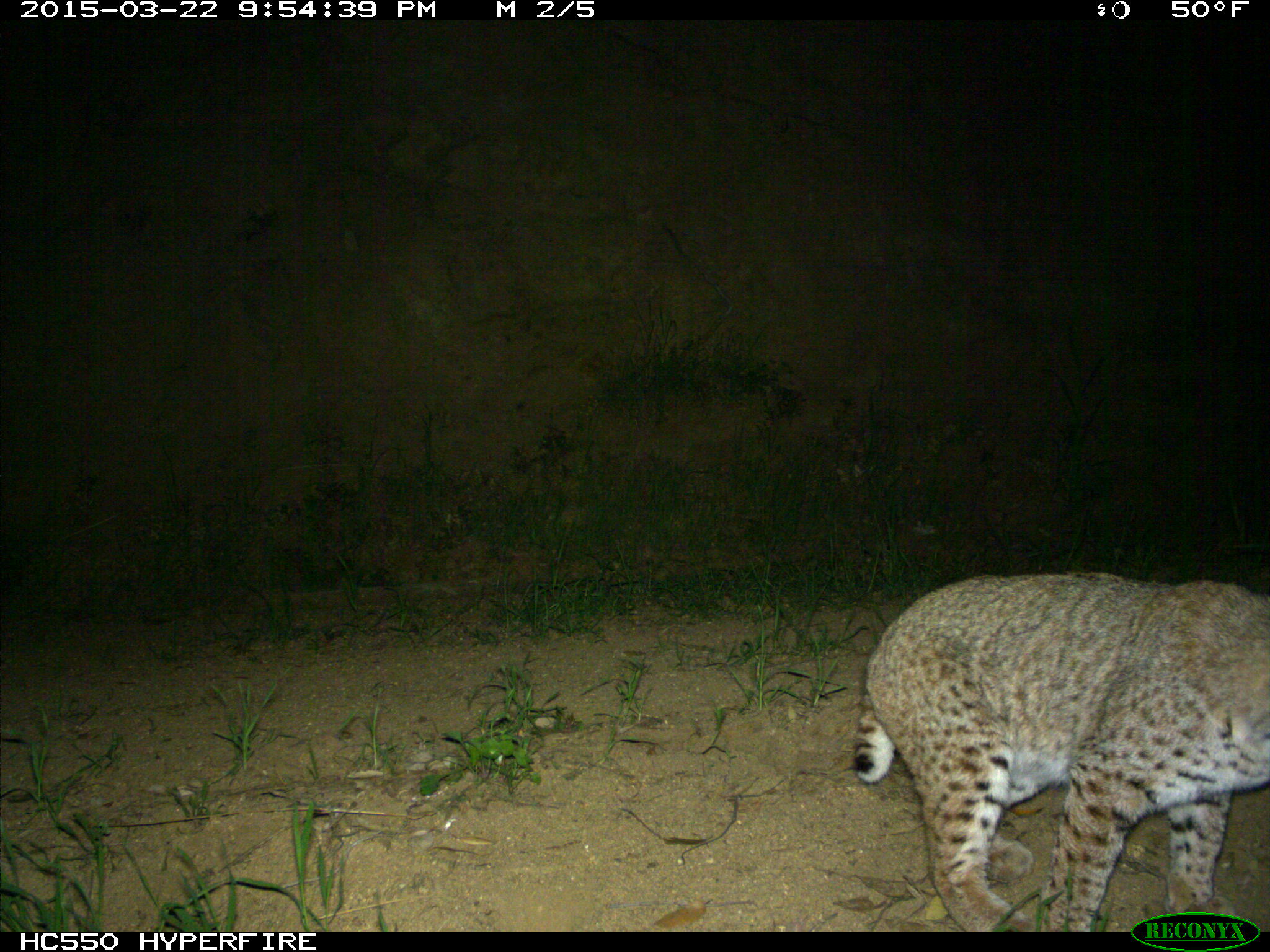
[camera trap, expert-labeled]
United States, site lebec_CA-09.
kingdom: Animalia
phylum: Chordata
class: Mammalia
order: Carnivora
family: Felidae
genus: Lynx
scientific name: Lynx rufus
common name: bobcat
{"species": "Lynx rufus (bobcat)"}